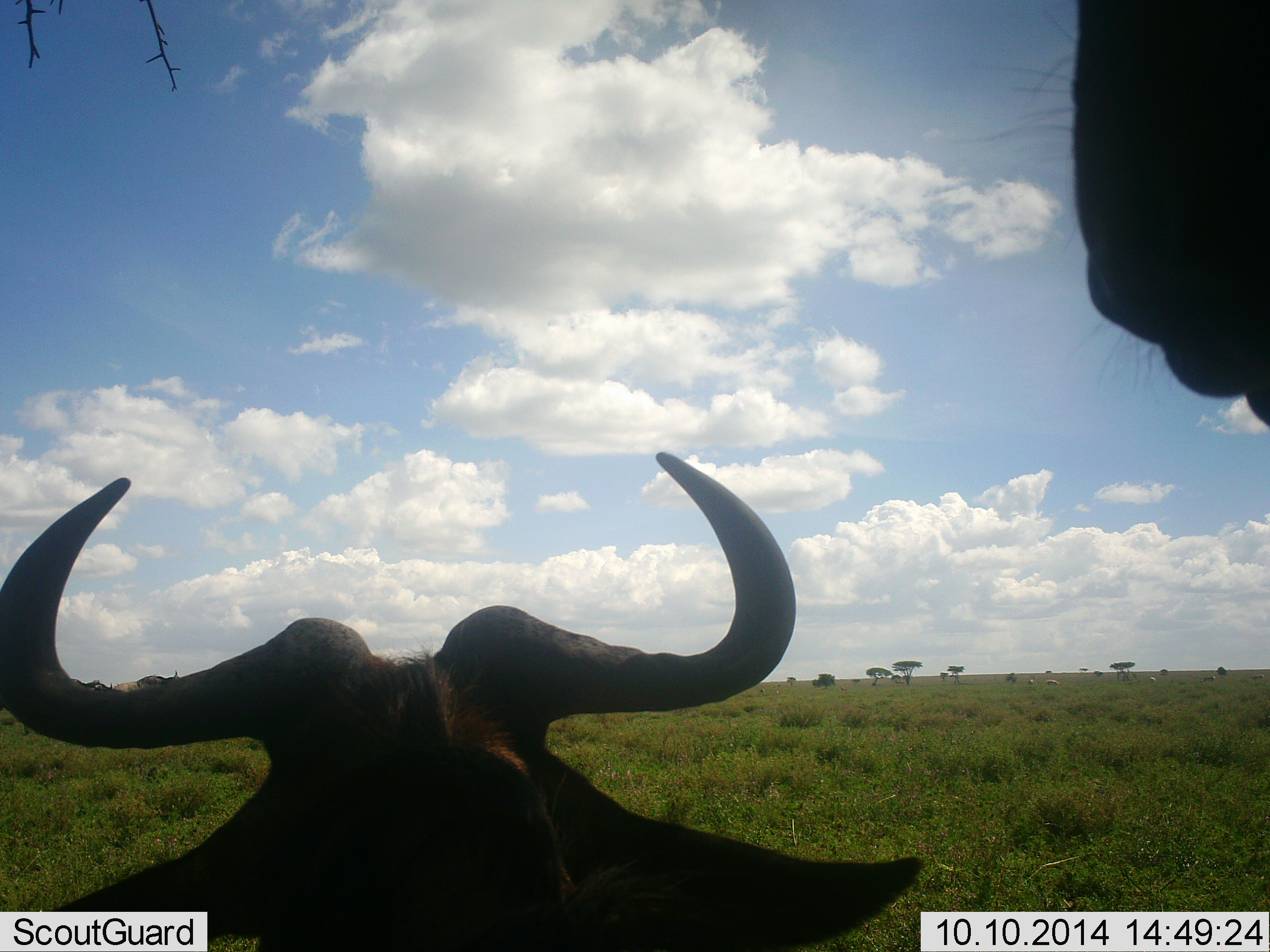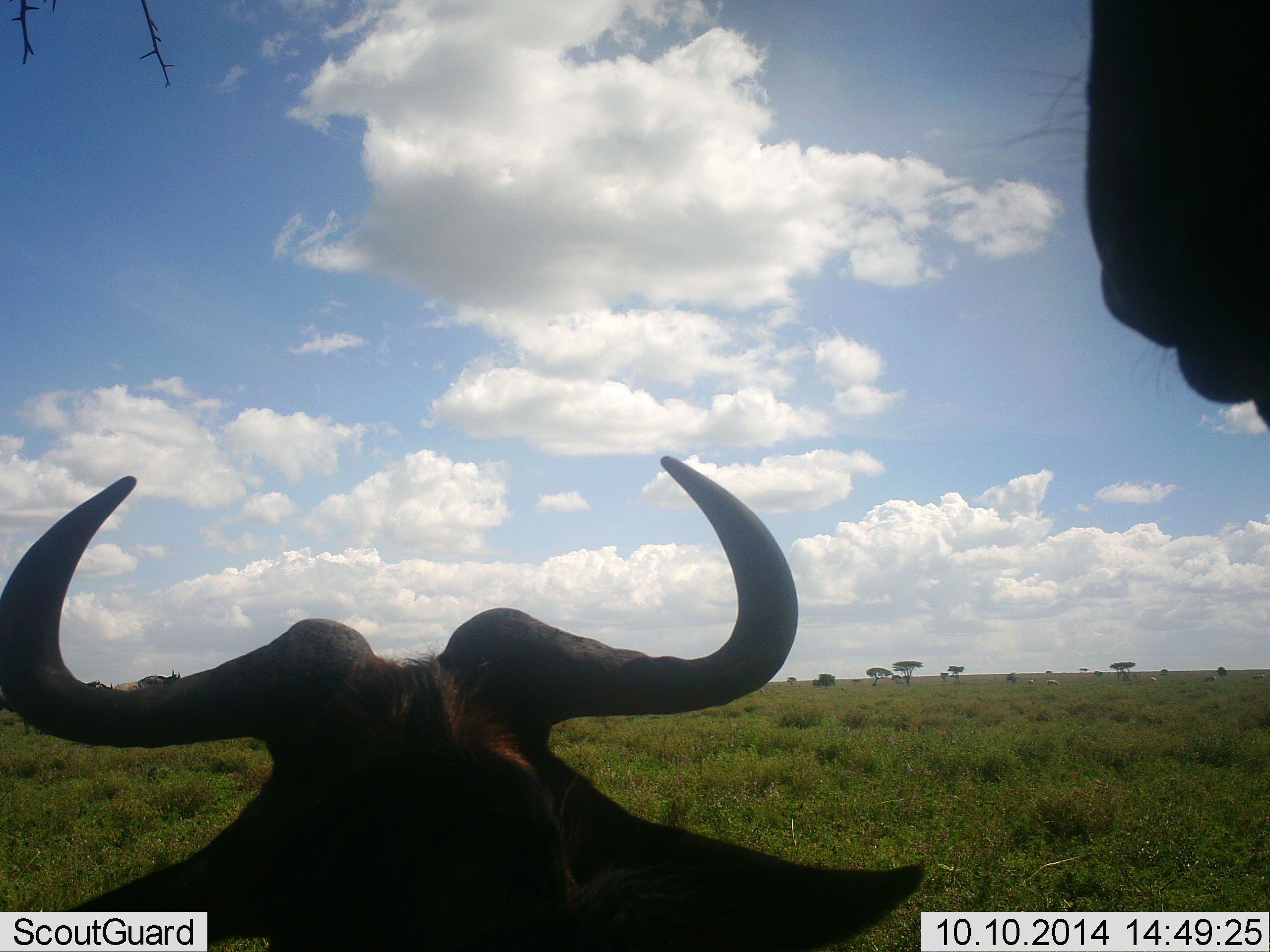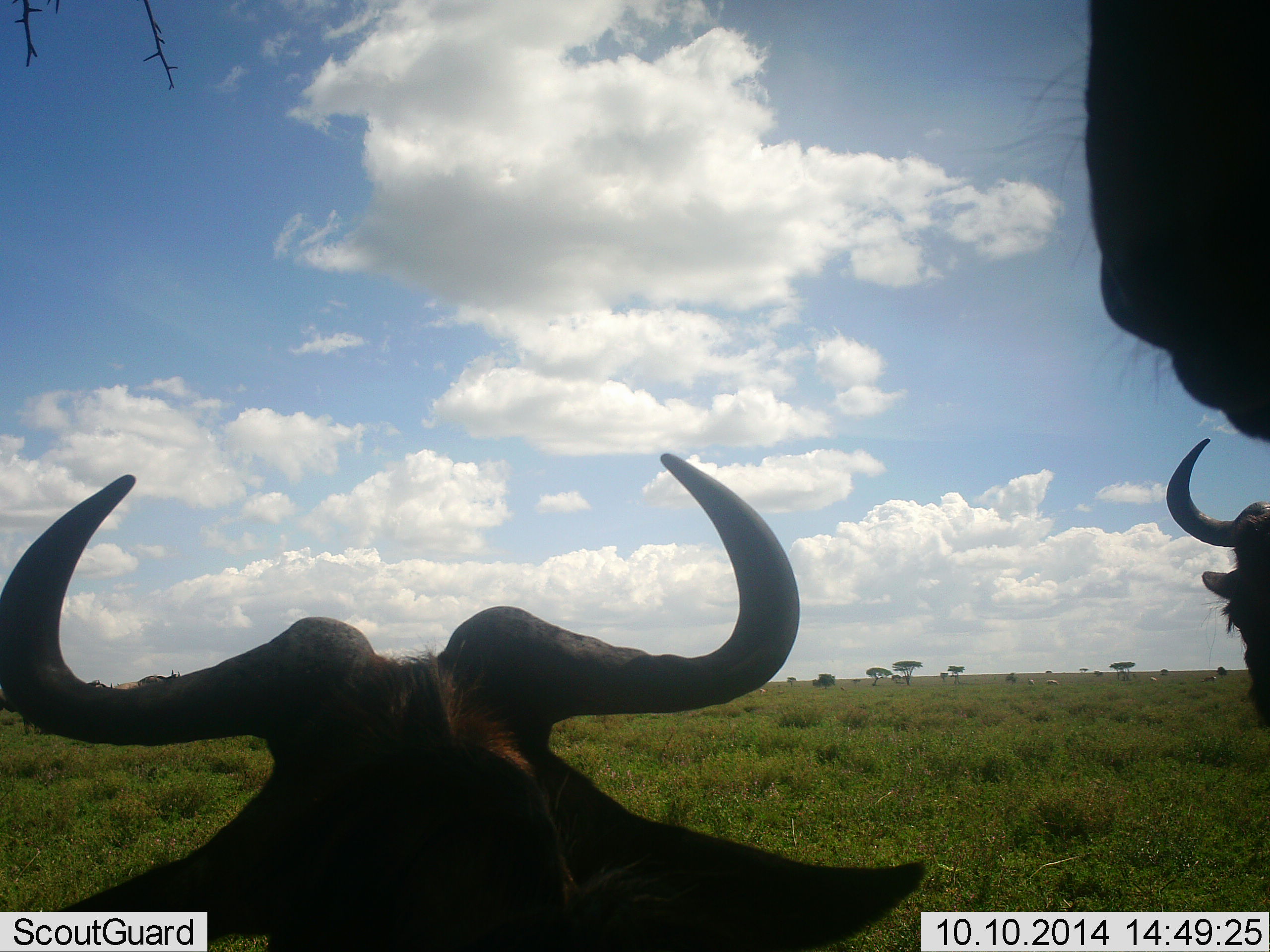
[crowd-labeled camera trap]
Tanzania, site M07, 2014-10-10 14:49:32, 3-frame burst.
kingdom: Animalia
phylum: Chordata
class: Mammalia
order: Artiodactyla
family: Bovidae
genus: Connochaetes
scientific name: Connochaetes taurinus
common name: blue wildebeest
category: wildebeest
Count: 3.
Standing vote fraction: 80%.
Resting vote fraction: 80%.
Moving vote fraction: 30%.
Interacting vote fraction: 0%.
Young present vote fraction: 0%.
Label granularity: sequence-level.